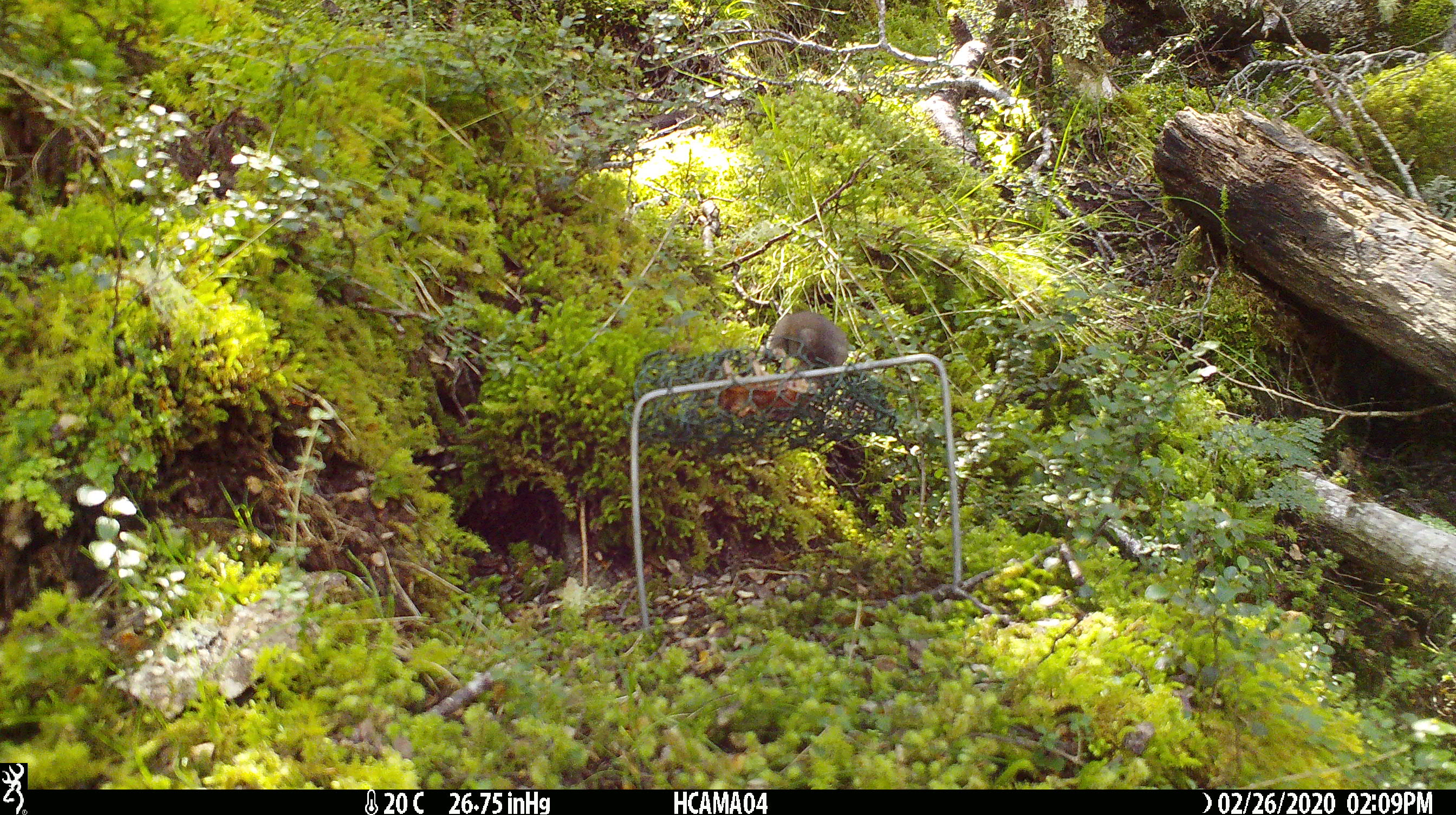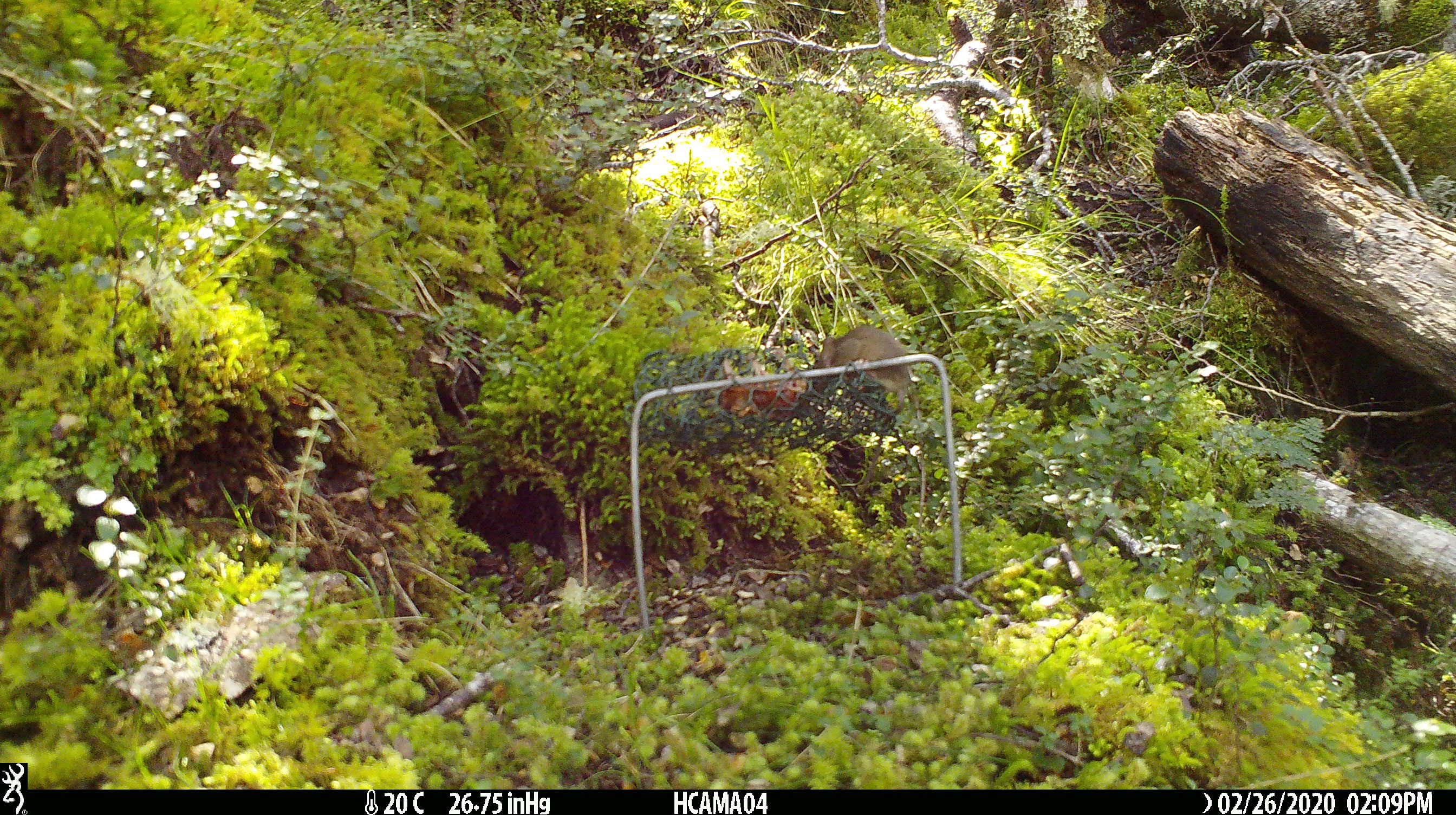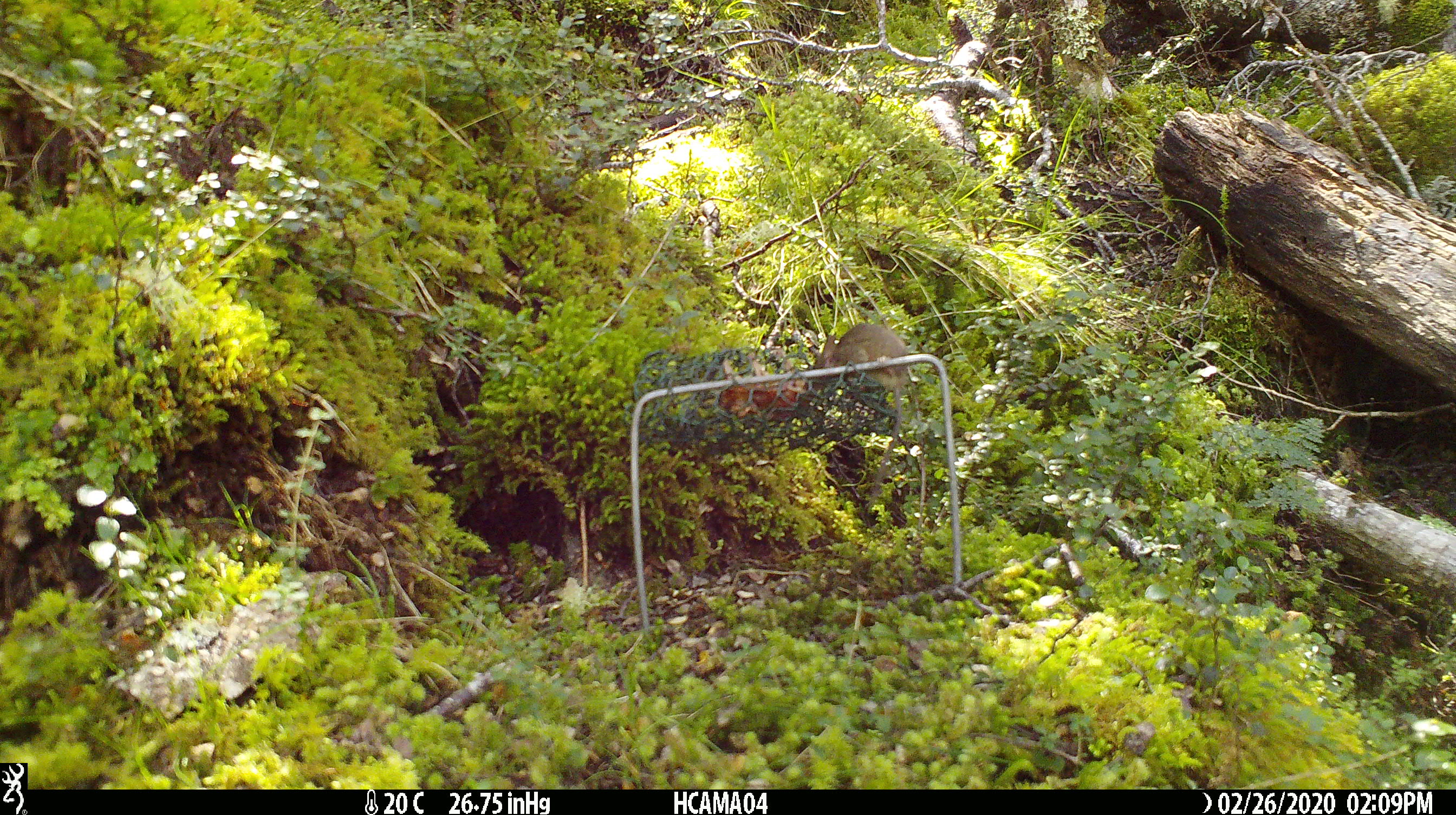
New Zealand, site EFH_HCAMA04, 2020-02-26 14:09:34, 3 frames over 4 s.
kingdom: Animalia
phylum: Chordata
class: Mammalia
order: Rodentia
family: Muridae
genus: Mus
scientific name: Mus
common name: mouse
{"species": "mouse (Mus)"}